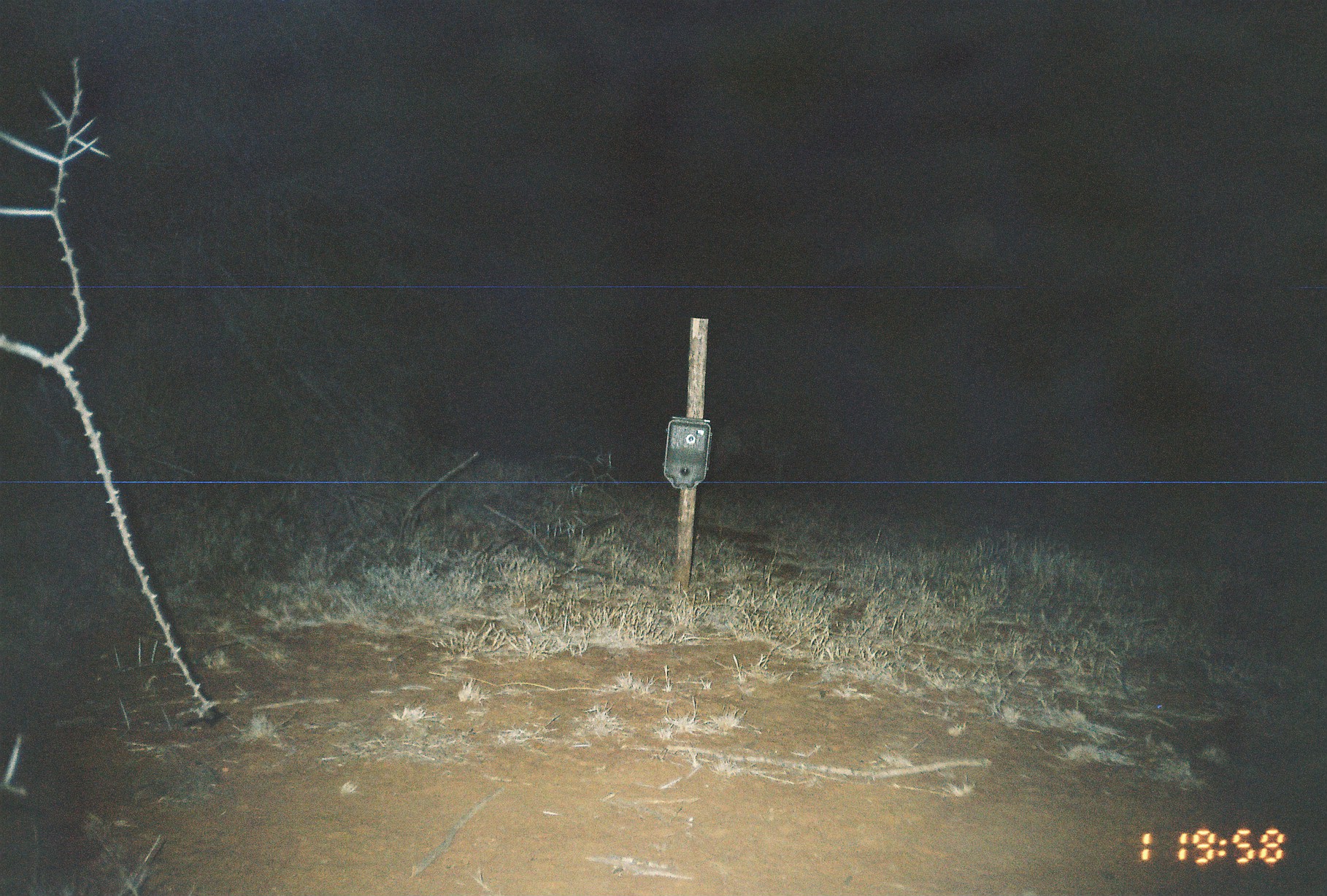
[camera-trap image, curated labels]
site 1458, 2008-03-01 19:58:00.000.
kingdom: Animalia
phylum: Chordata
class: Mammalia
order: Carnivora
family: Hyaenidae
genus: Crocuta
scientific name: Crocuta crocuta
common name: spotted hyena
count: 1